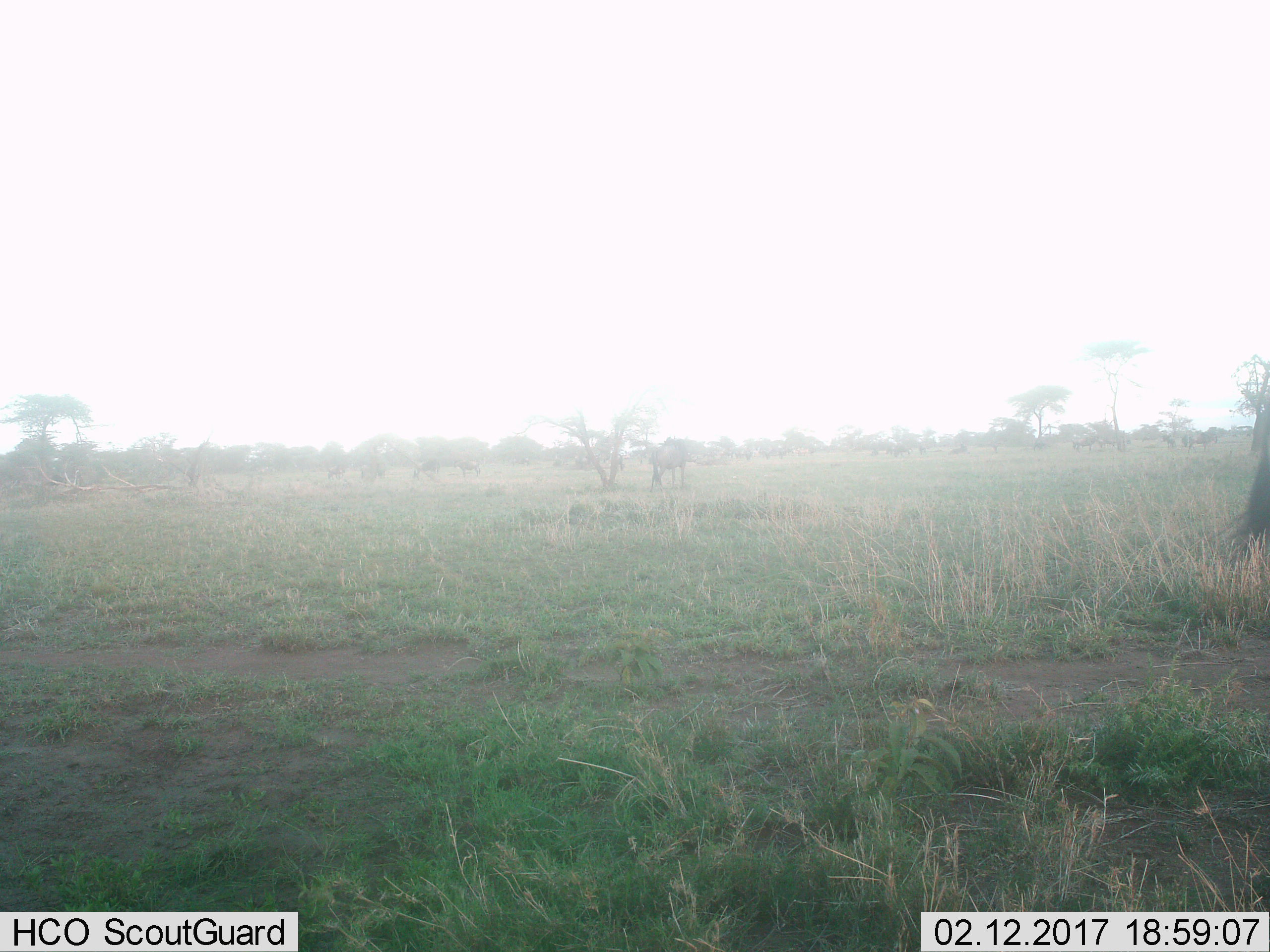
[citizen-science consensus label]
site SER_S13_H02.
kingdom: Animalia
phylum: Chordata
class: Mammalia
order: Artiodactyla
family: Bovidae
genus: Connochaetes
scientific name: Connochaetes taurinus taurinus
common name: blue wildebeest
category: wildebeestblue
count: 11-50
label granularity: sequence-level